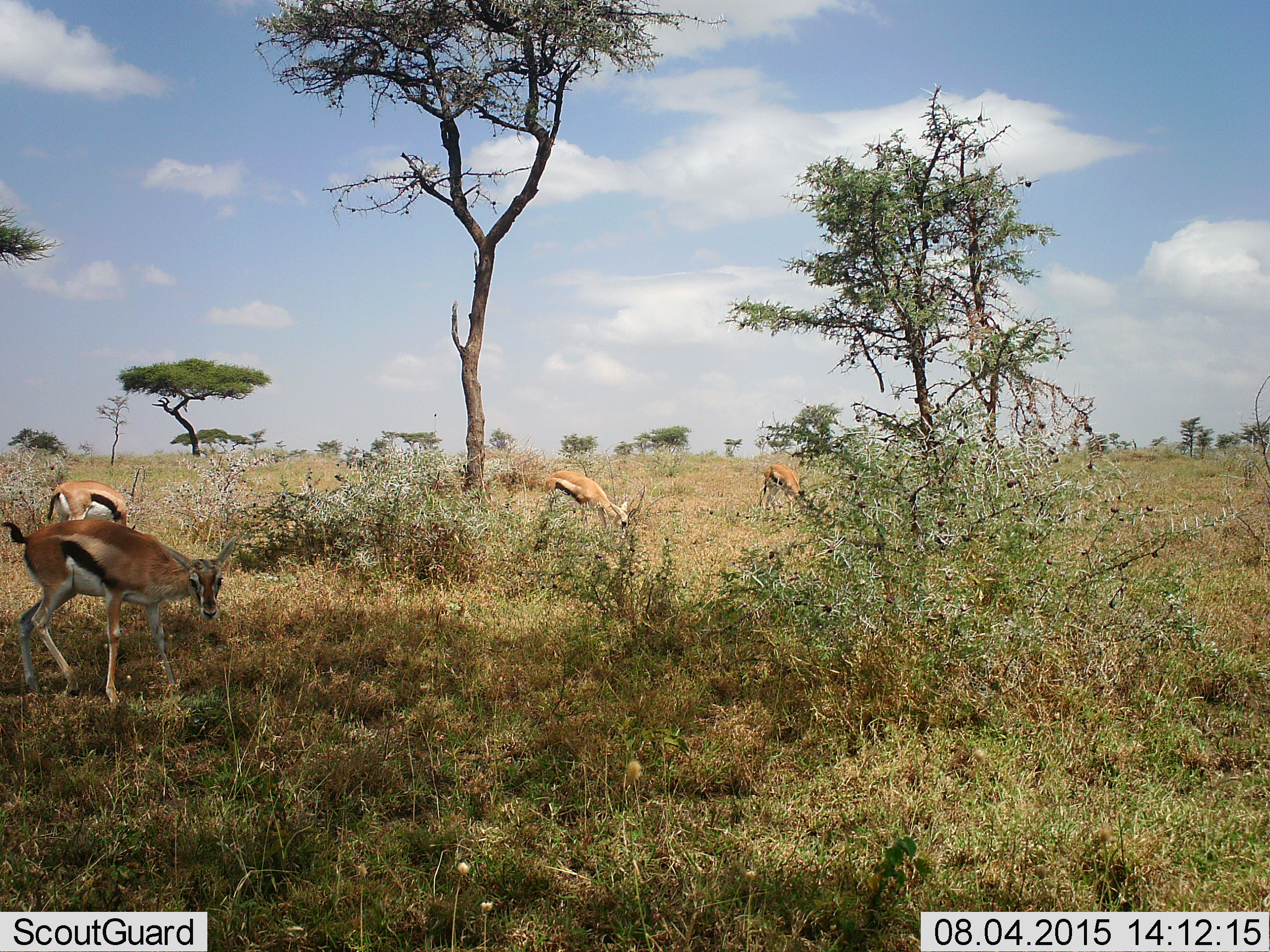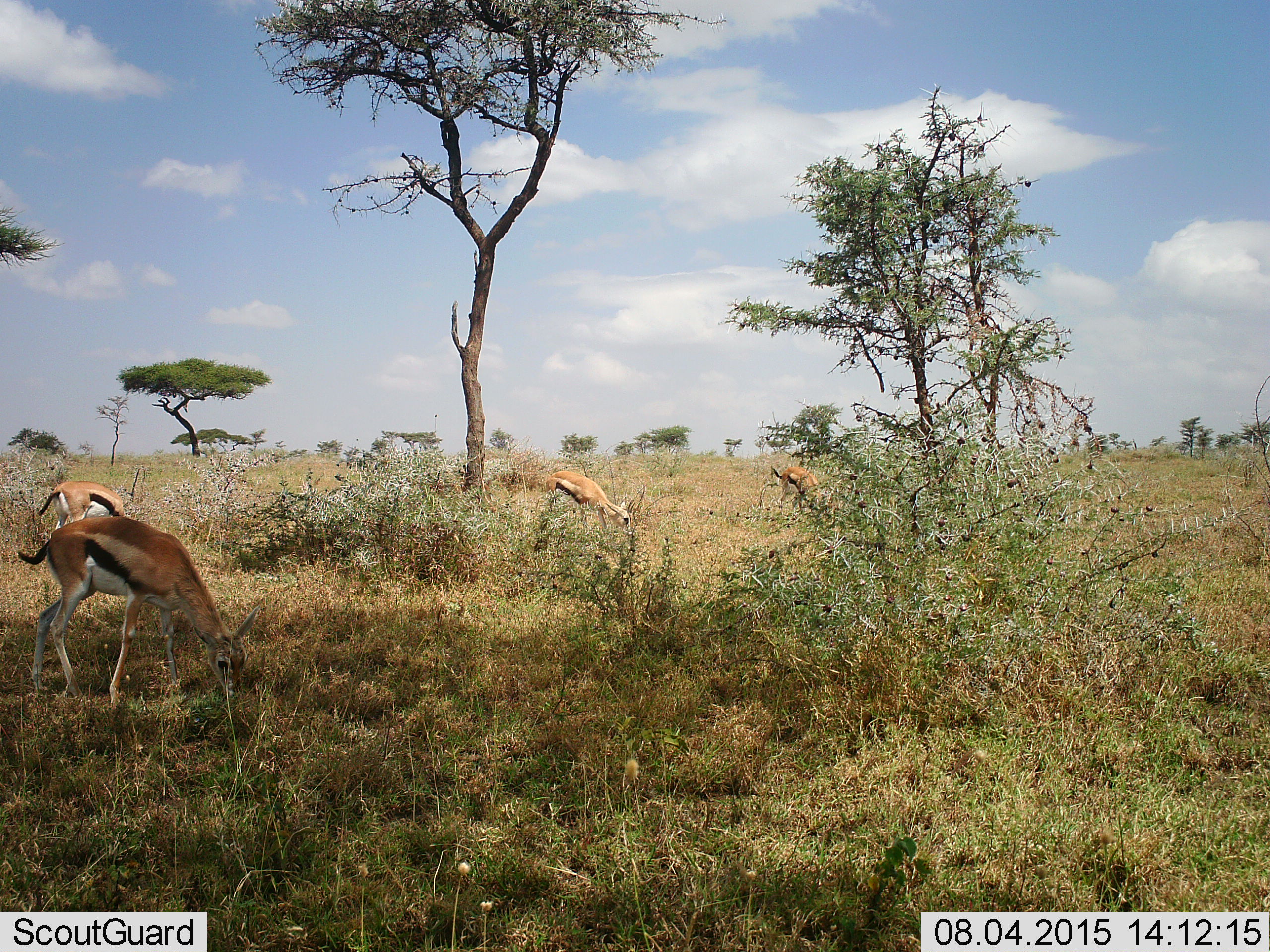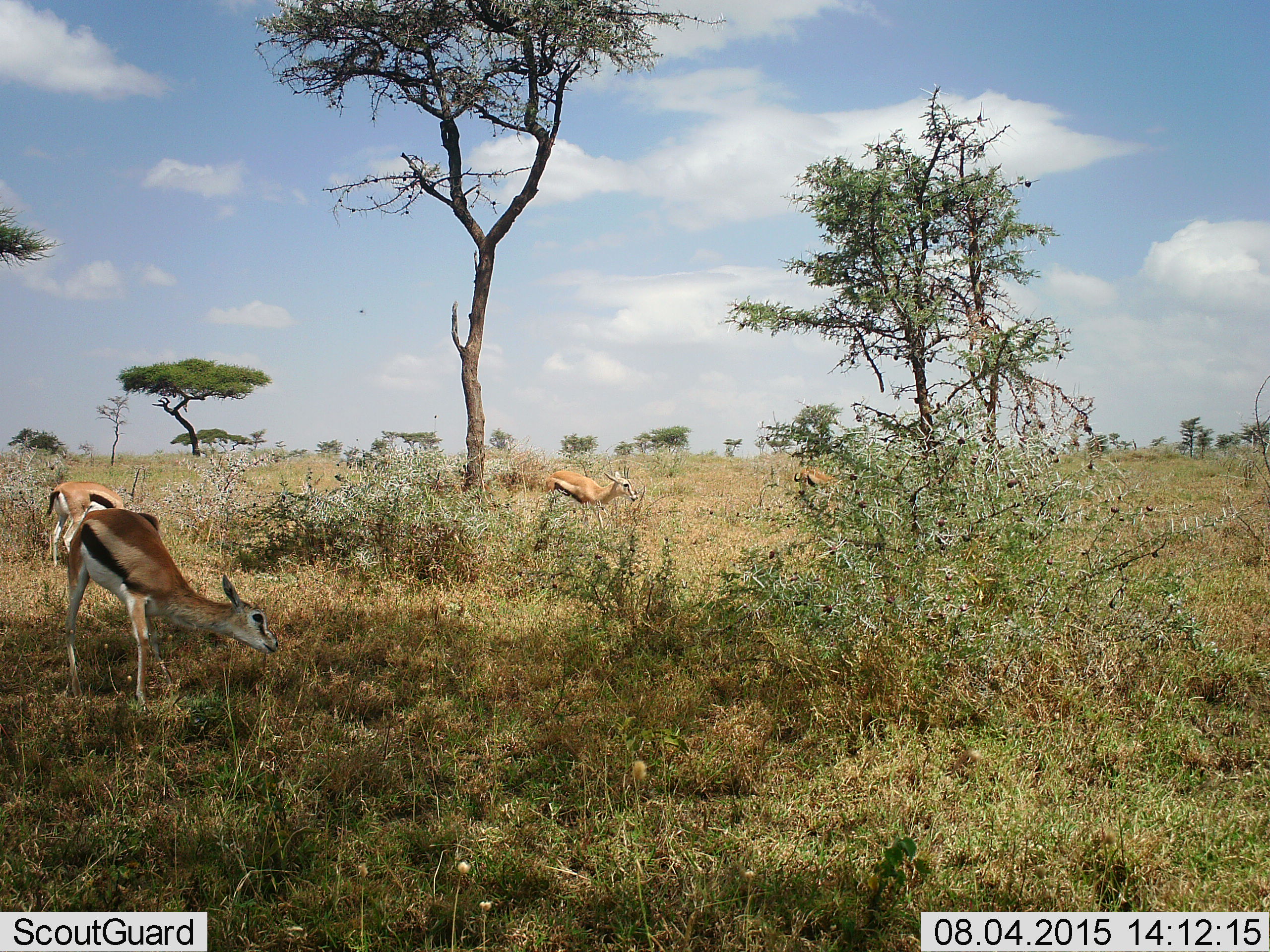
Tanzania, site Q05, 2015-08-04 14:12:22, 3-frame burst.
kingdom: Animalia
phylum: Chordata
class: Mammalia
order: Artiodactyla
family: Bovidae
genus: Eudorcas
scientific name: Eudorcas thomsonii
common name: thomson's gazelle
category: gazellethomsons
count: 4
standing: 75%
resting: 0%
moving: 25%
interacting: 0%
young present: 0%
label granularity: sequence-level